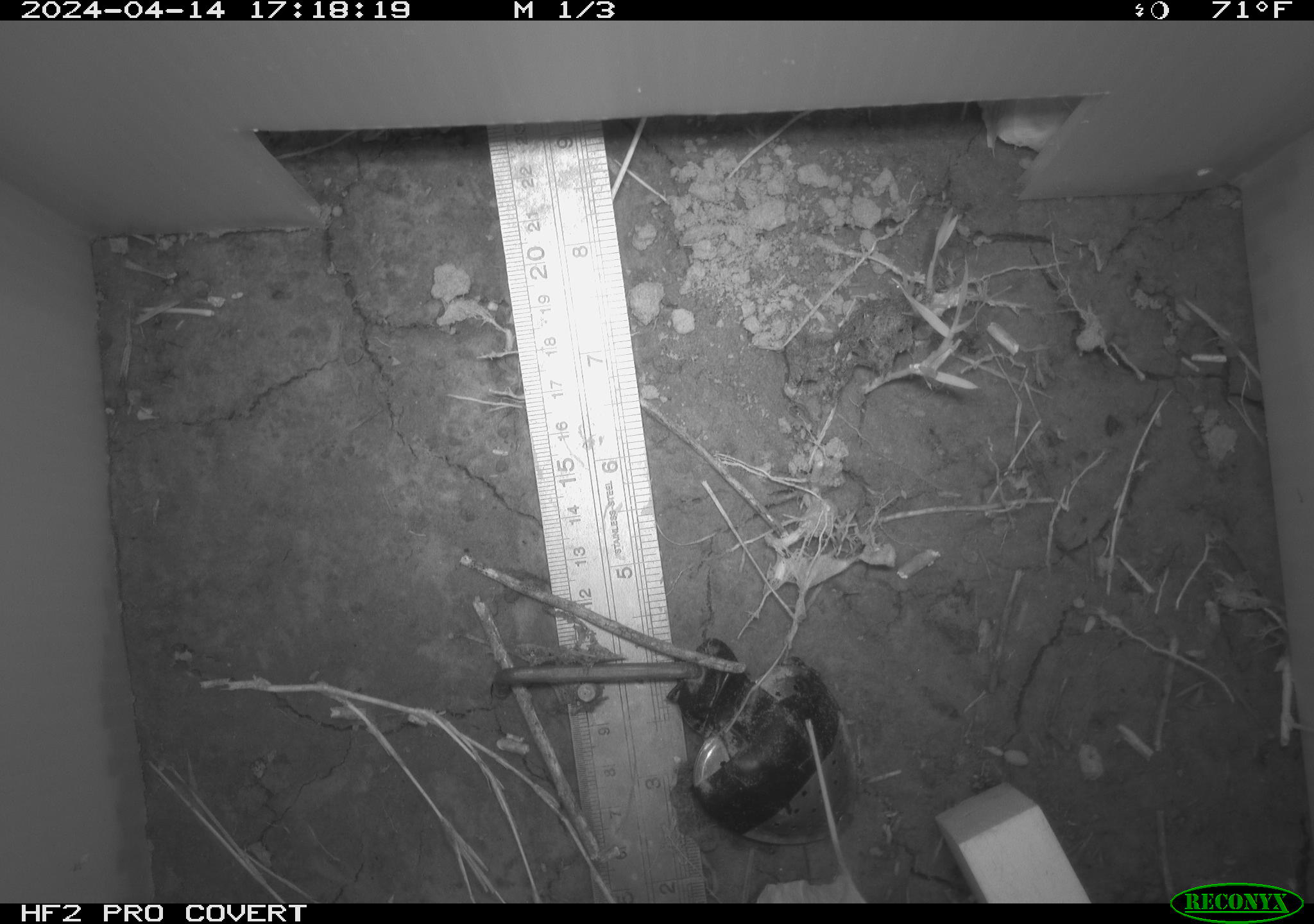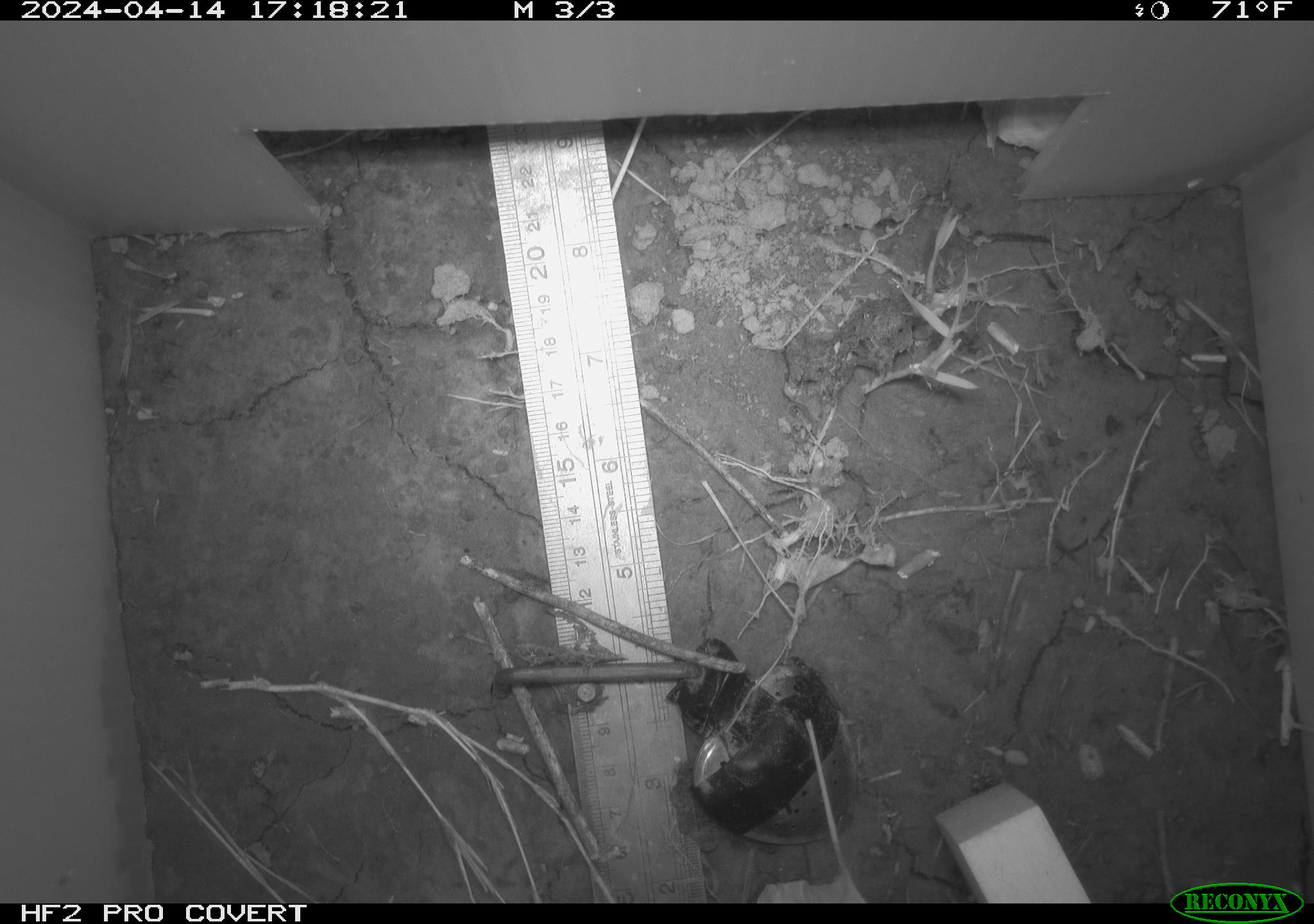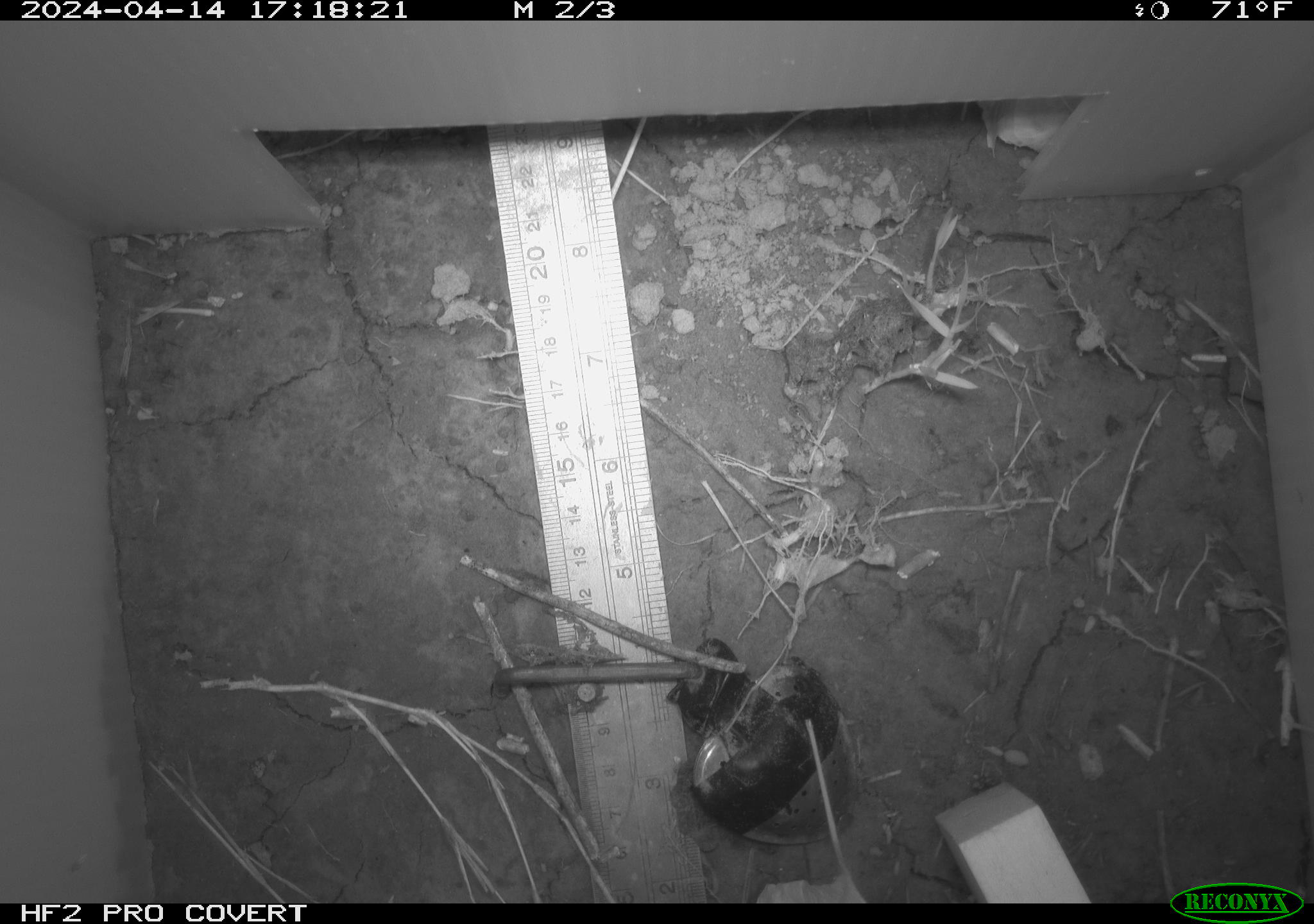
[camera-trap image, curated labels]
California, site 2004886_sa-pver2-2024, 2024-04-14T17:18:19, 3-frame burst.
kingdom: Animalia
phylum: Arthropoda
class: Insecta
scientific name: Insecta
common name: insect